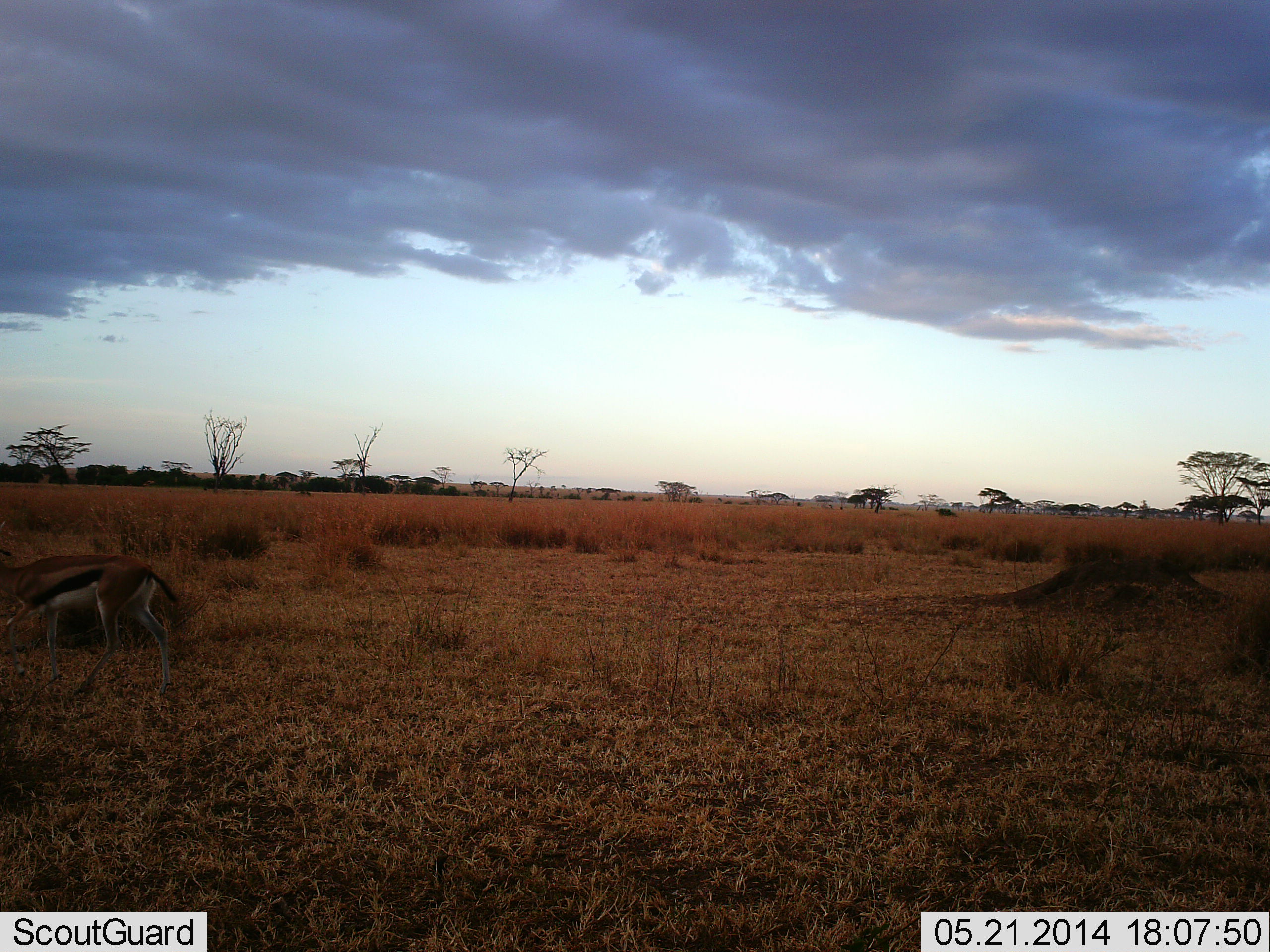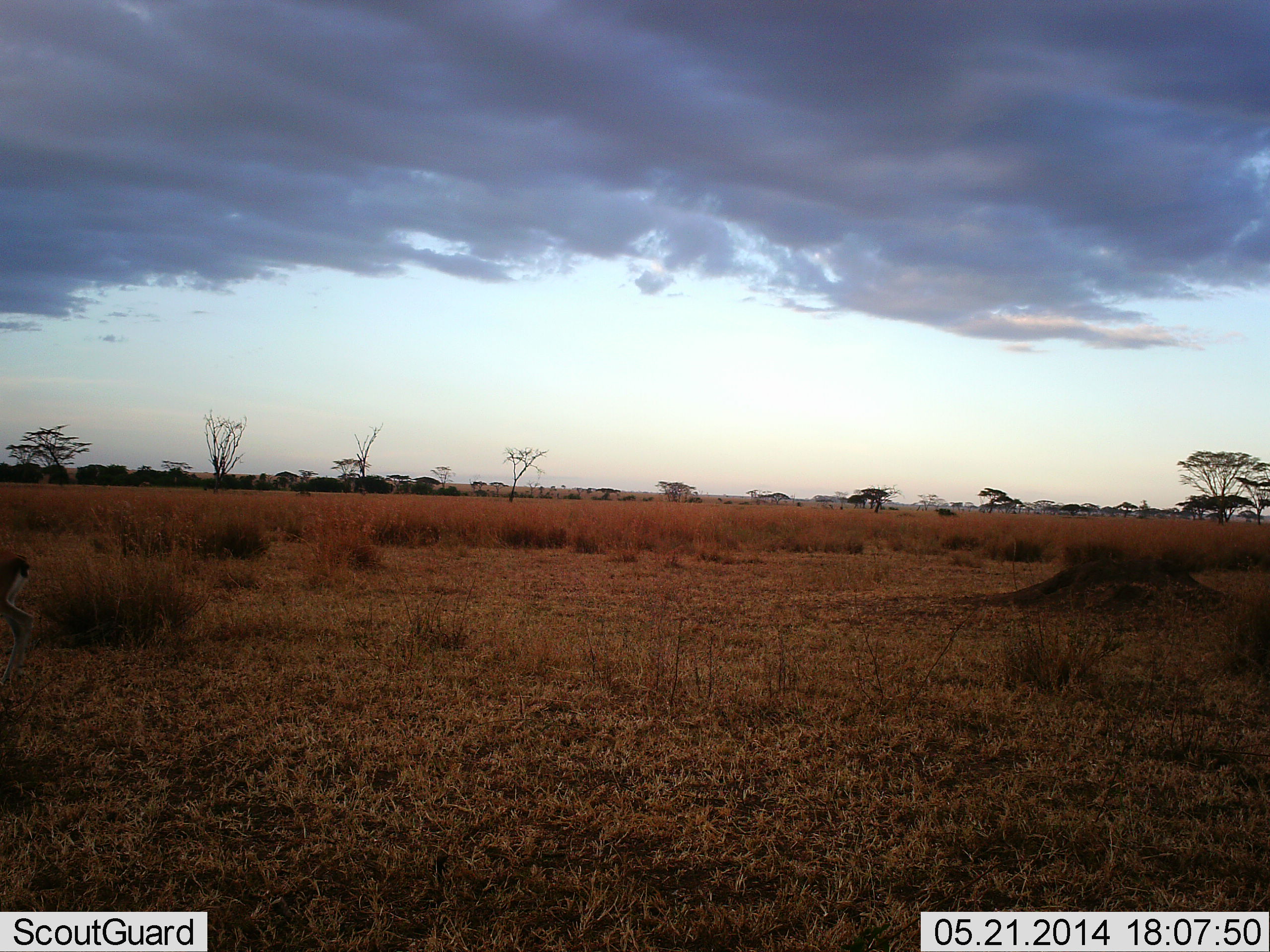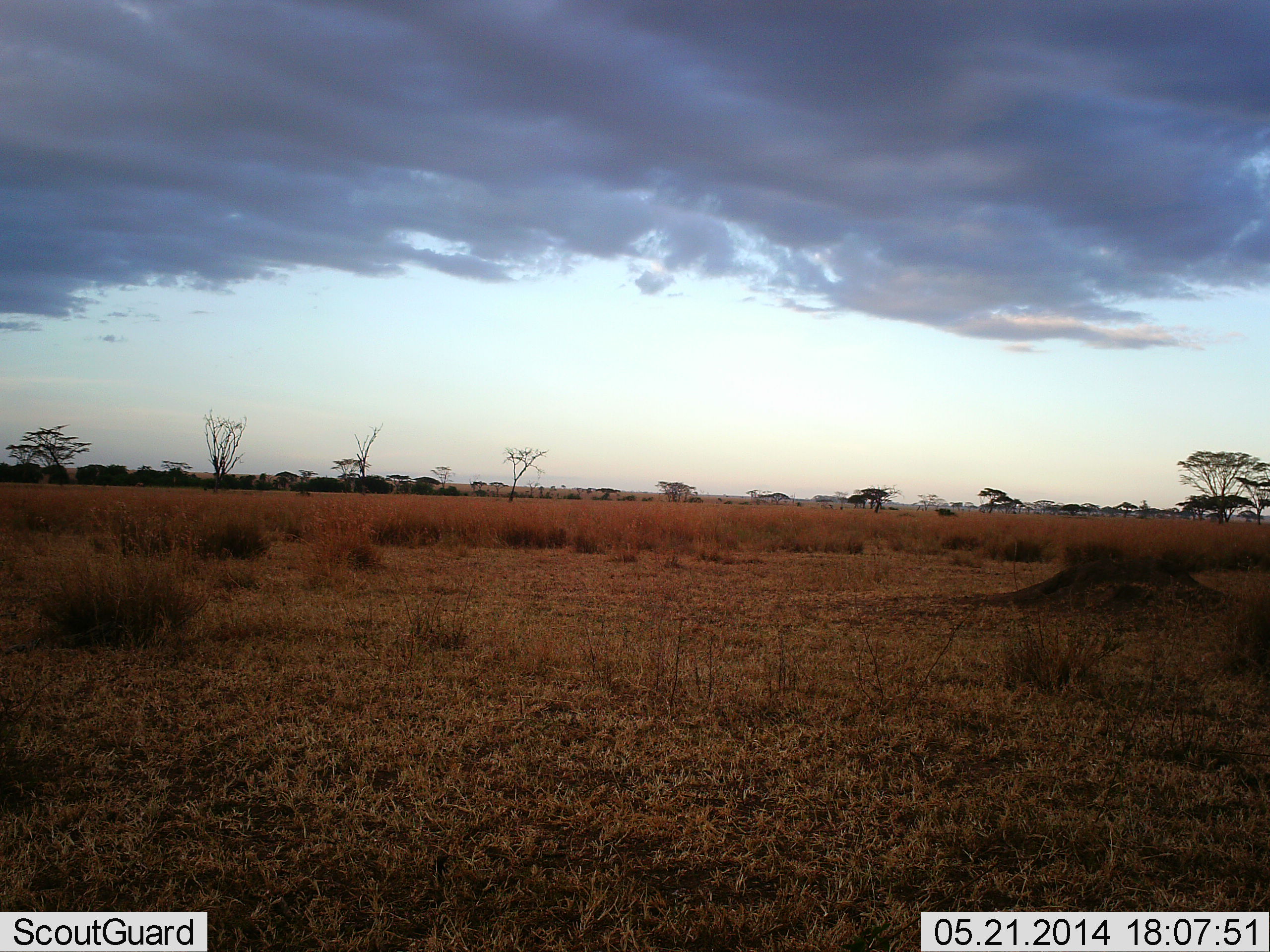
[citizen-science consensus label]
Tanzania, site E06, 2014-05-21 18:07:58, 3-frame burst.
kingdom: Animalia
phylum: Chordata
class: Mammalia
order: Artiodactyla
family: Bovidae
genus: Eudorcas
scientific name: Eudorcas thomsonii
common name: thomson's gazelle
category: gazellethomsons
Gazellethomsons (thomson's gazelle) (Eudorcas thomsonii), count 1. Behavior (volunteer vote fractions): standing 10%, resting 0%, moving 100%, interacting 0%. Young present (vote fraction): 0%. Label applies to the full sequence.